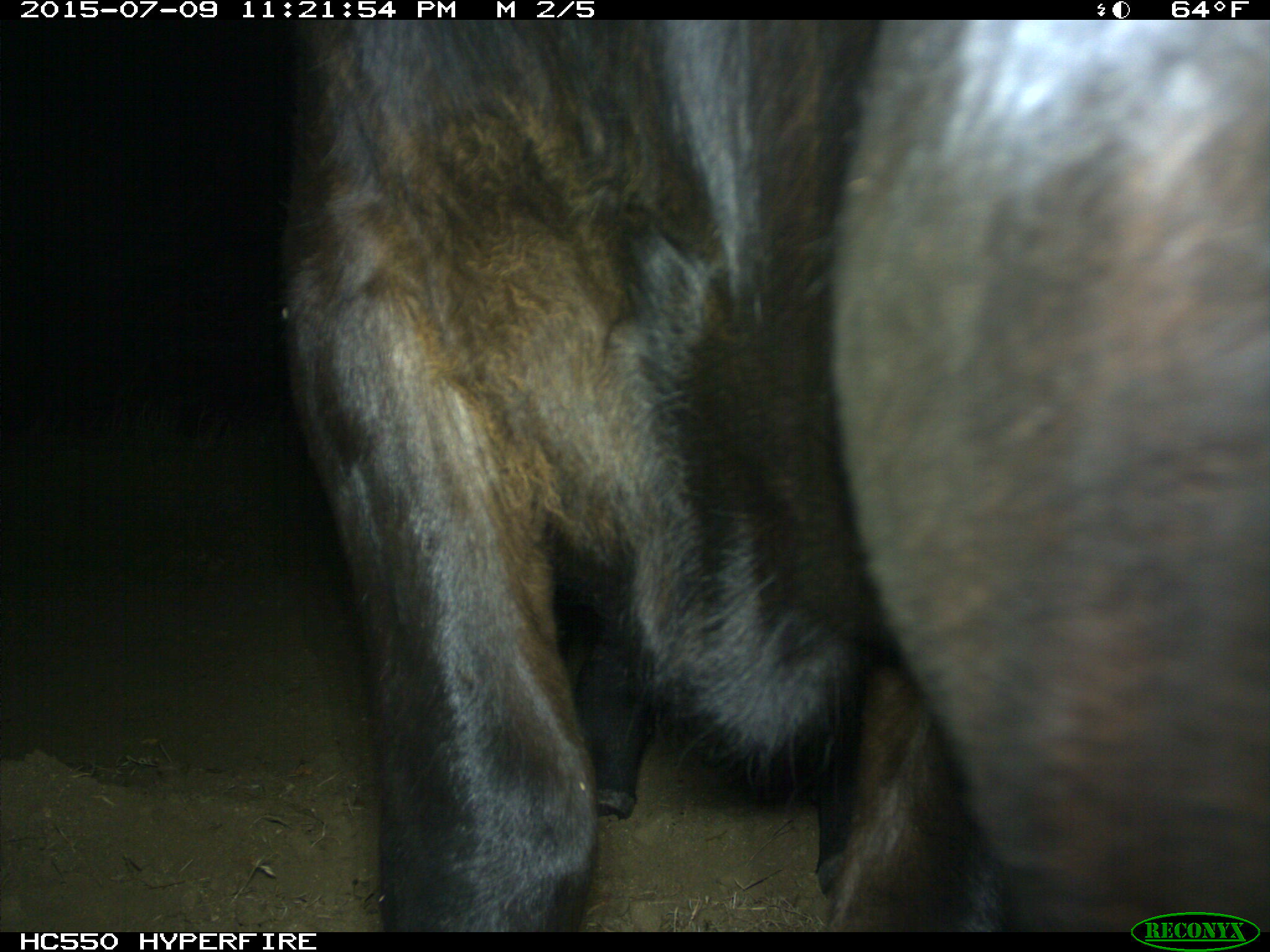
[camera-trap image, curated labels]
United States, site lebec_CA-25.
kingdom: Animalia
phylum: Chordata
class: Mammalia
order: Artiodactyla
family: Bovidae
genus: Bos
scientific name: Bos taurus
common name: domestic cow